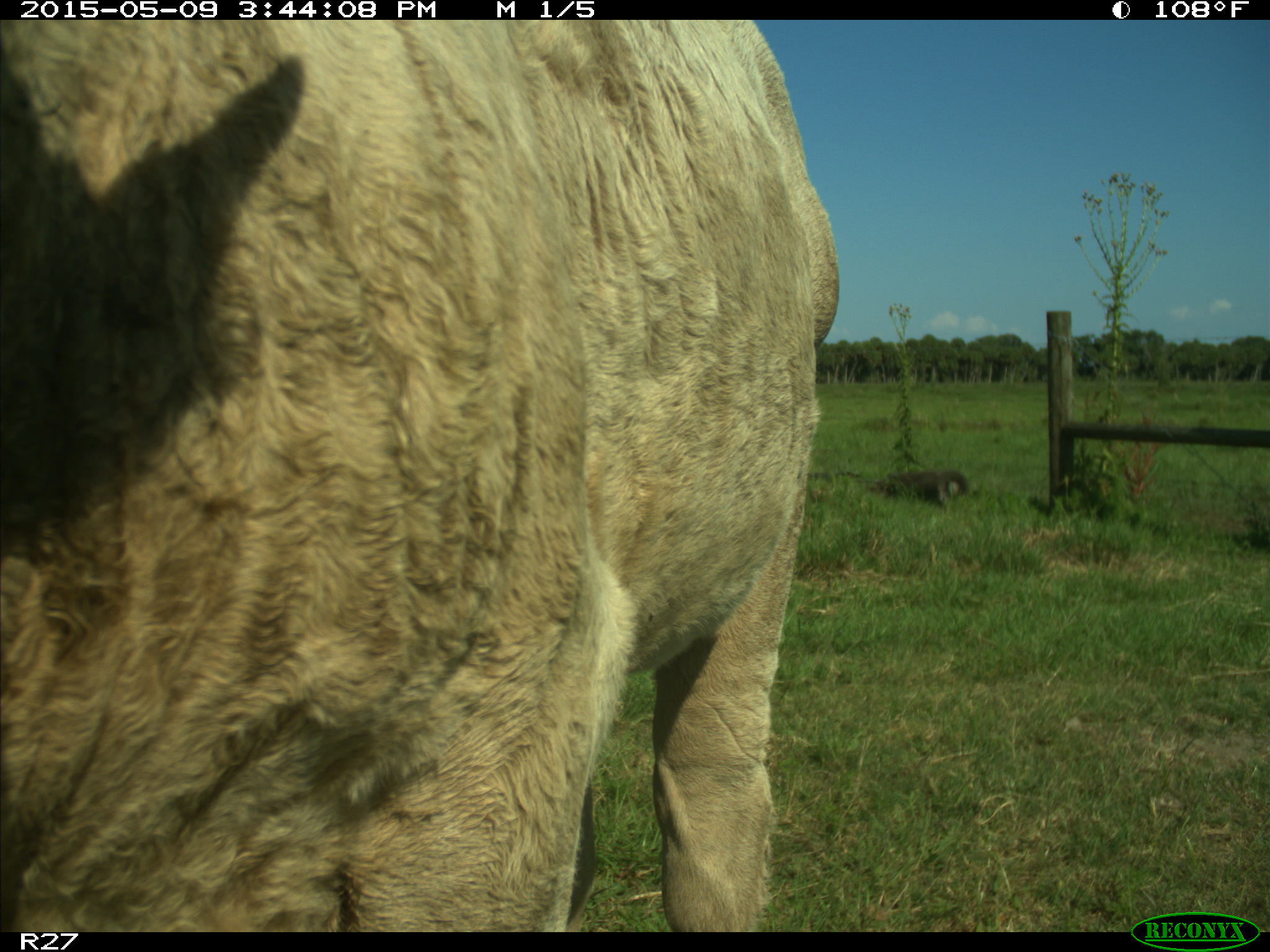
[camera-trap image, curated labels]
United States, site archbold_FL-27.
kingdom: Animalia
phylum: Chordata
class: Mammalia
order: Artiodactyla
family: Bovidae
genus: Bos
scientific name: Bos taurus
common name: domestic cow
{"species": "Bos taurus (domestic cow)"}